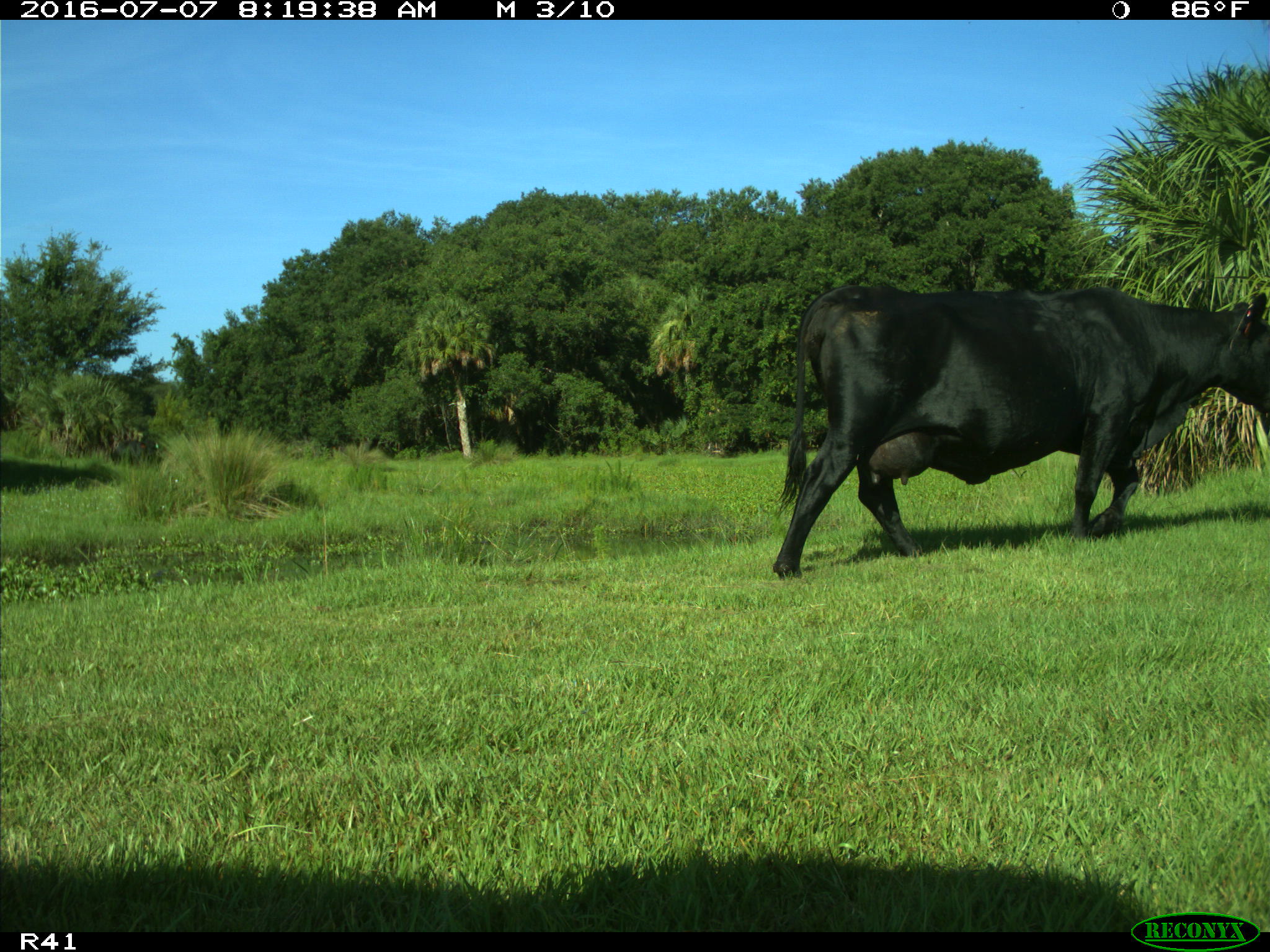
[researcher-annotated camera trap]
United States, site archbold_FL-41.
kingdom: Animalia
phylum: Chordata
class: Mammalia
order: Artiodactyla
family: Bovidae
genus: Bos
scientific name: Bos taurus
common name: domestic cow